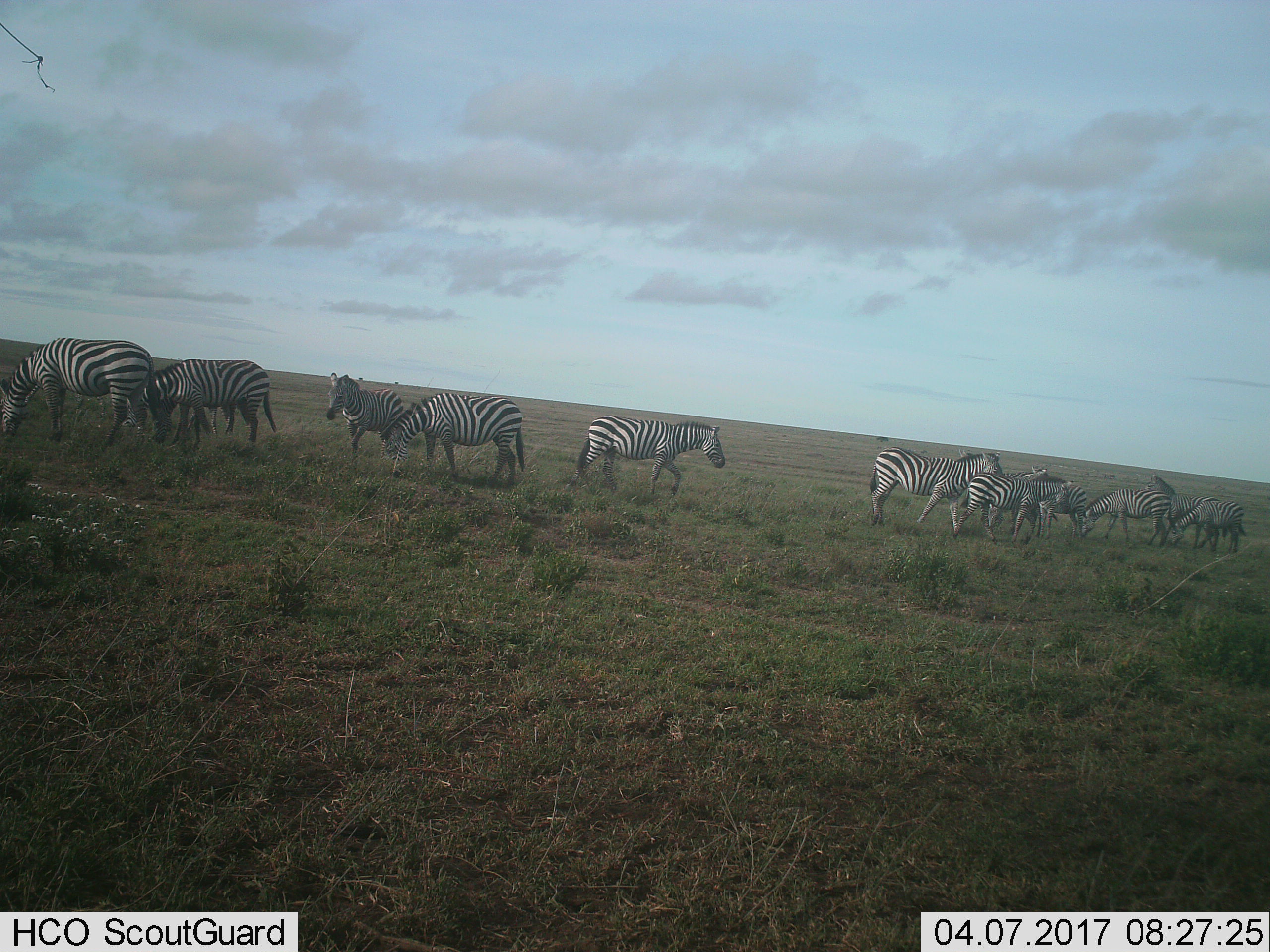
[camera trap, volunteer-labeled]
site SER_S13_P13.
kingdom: Animalia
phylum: Chordata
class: Mammalia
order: Perissodactyla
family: Equidae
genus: Equus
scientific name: Equus quagga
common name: plains zebra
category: zebraplains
Zebraplains (plains zebra) (Equus quagga), count 11-50. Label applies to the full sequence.